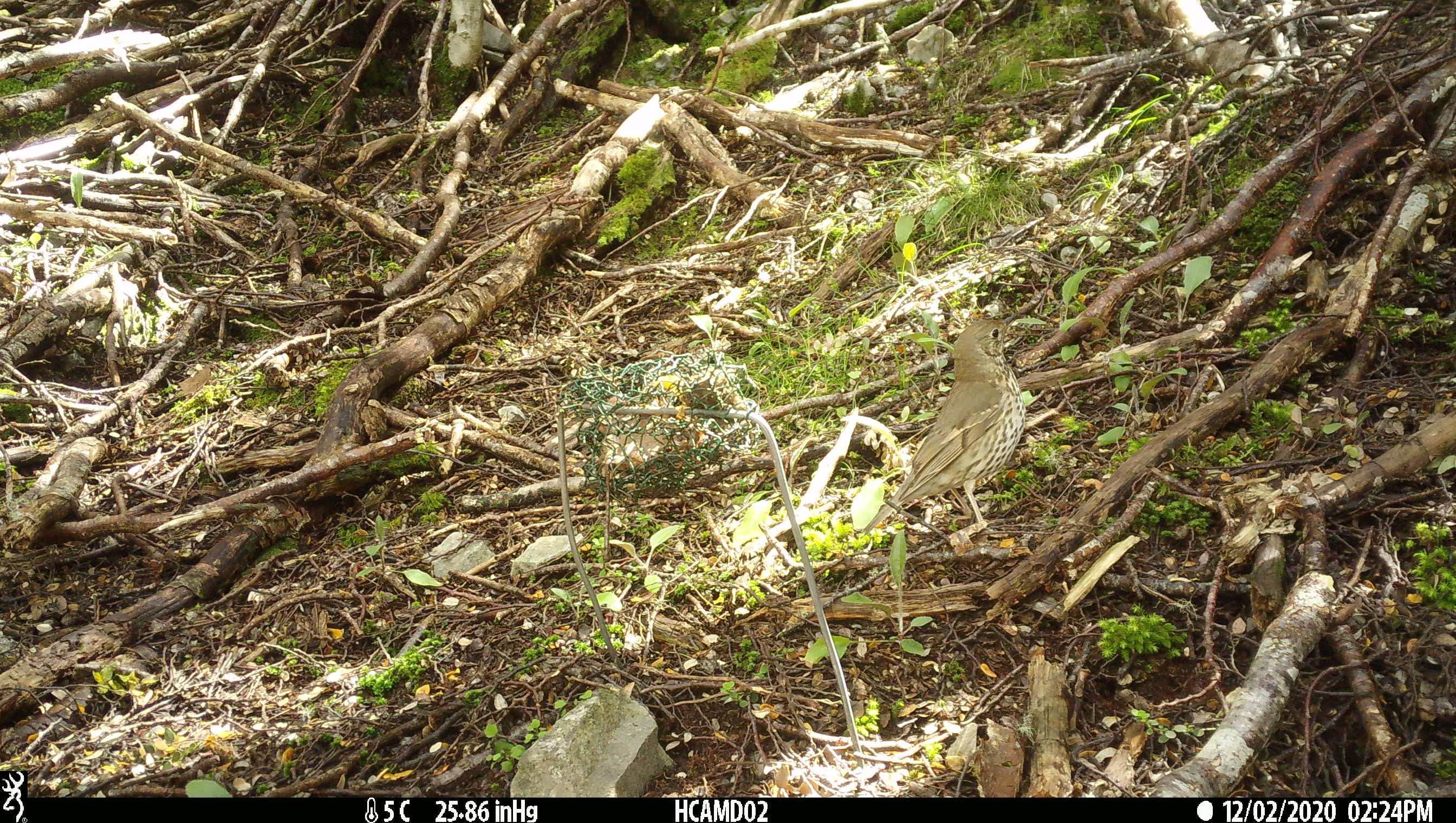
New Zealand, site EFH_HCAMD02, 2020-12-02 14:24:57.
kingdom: Animalia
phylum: Chordata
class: Aves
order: Passeriformes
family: Turdidae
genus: Turdus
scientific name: Turdus philomelos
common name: song thrush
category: thrush